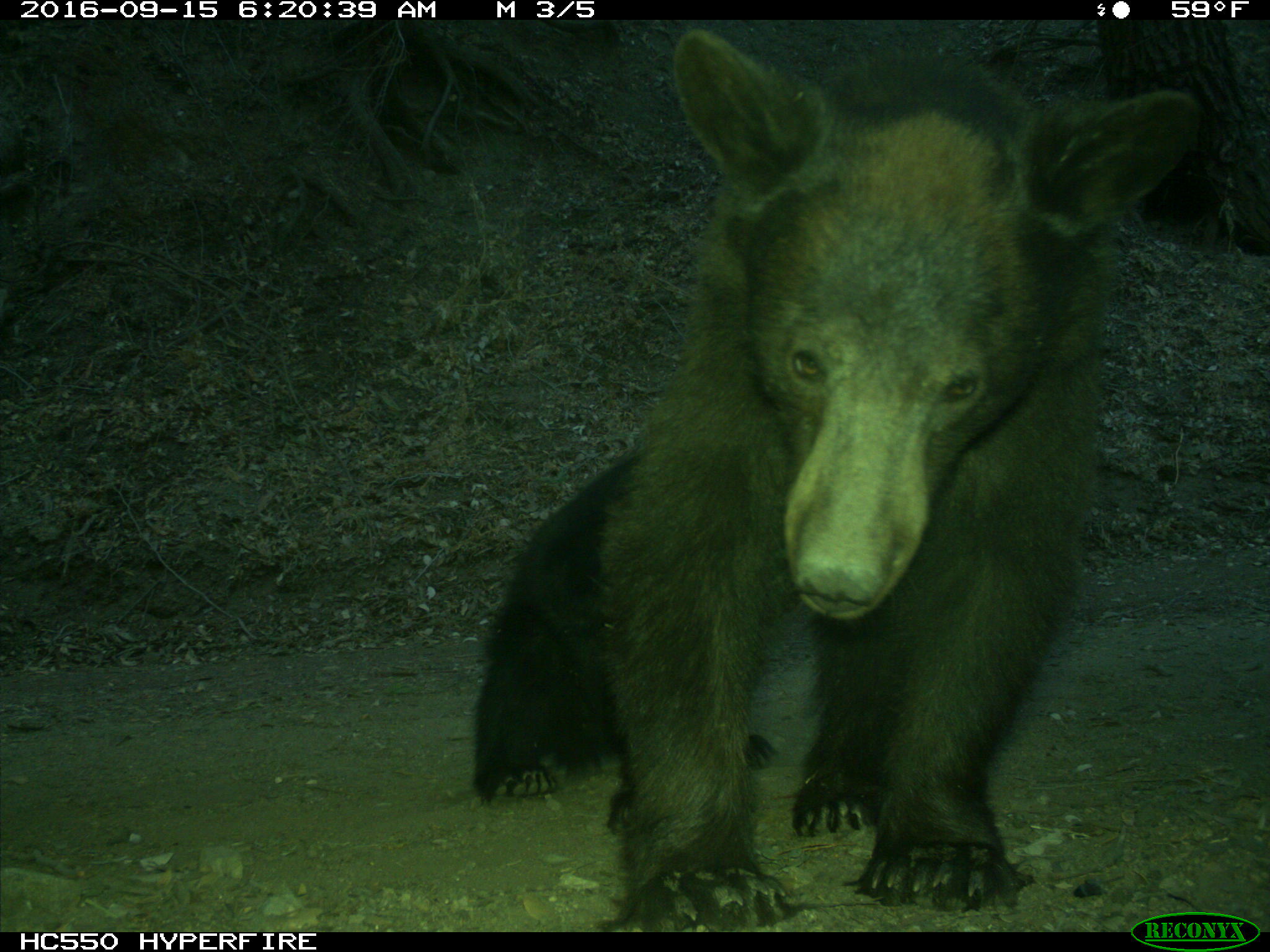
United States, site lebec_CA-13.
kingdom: Animalia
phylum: Chordata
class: Mammalia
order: Carnivora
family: Ursidae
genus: Ursus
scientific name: Ursus americanus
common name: american black bear